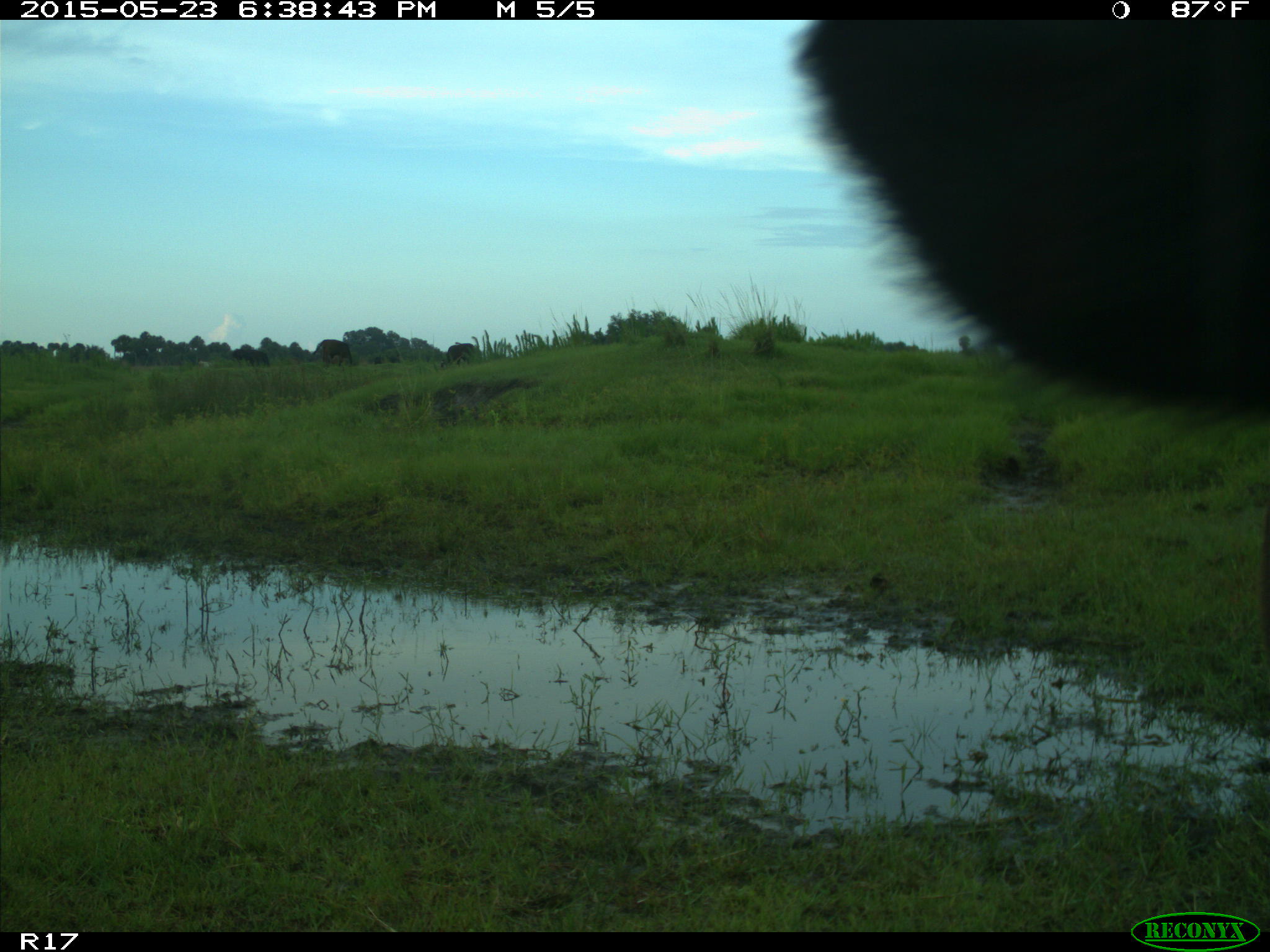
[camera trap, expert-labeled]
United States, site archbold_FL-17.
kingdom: Animalia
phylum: Chordata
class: Mammalia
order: Artiodactyla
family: Bovidae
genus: Bos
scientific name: Bos taurus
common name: domestic cow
Bos taurus (domestic cow).